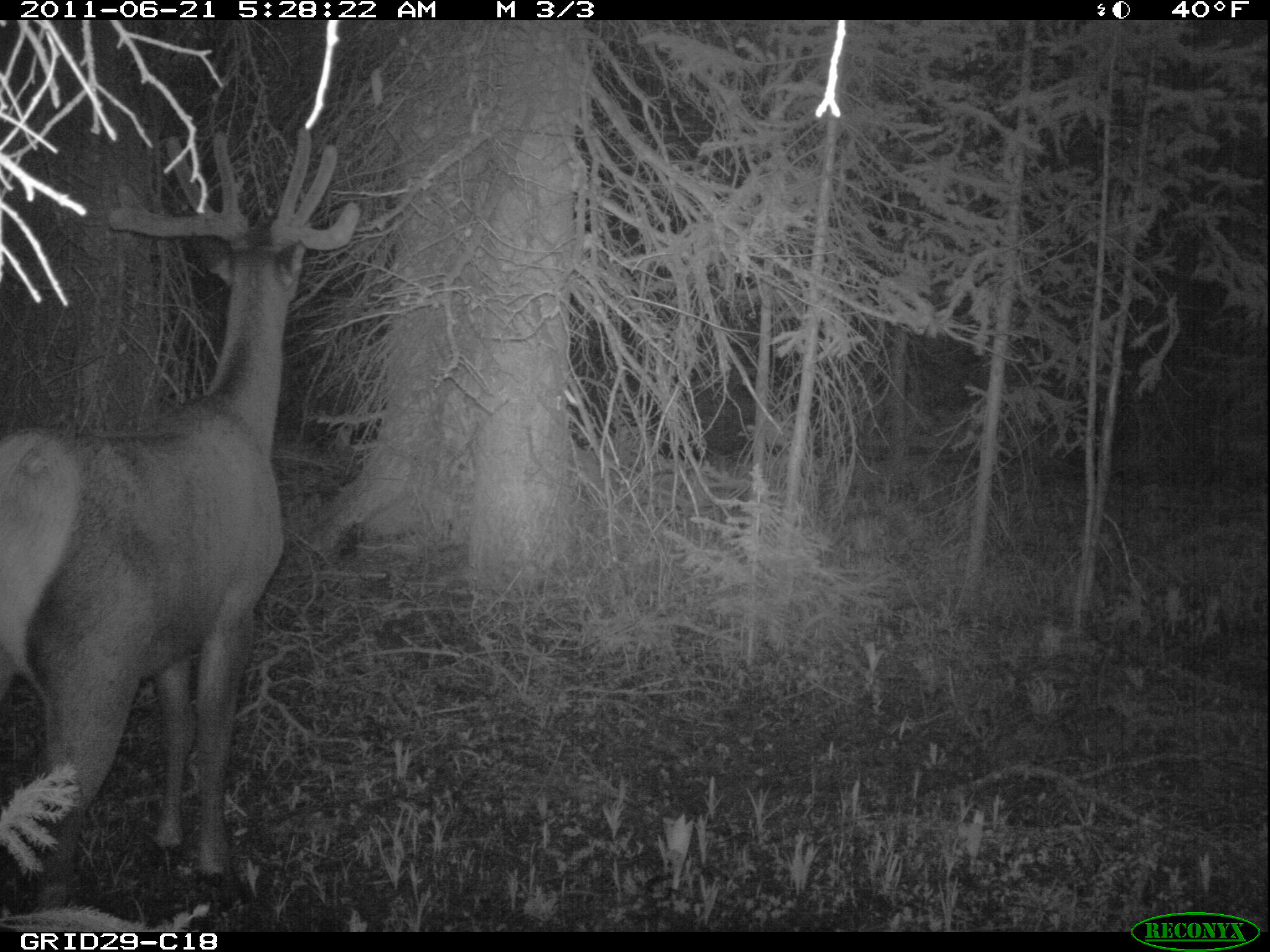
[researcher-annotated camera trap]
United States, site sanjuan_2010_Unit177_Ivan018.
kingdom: Animalia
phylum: Chordata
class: Mammalia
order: Artiodactyla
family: Cervidae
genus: Cervus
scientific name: Cervus elaphus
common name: red deer